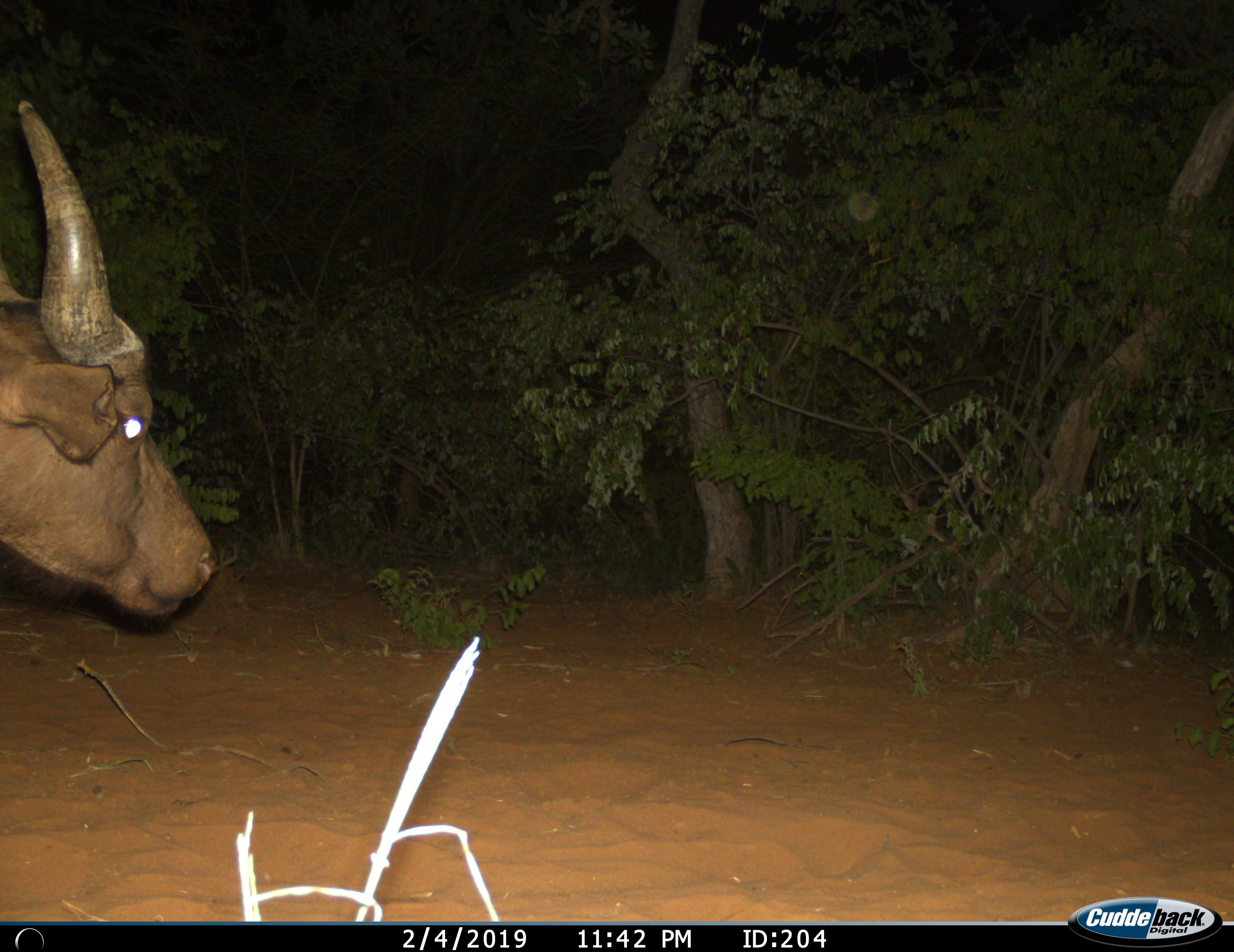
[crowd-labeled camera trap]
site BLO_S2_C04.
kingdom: Animalia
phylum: Chordata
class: Mammalia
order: Artiodactyla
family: Bovidae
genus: Syncerus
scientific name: Syncerus caffer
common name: african buffalo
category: buffalo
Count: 1.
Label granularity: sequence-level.